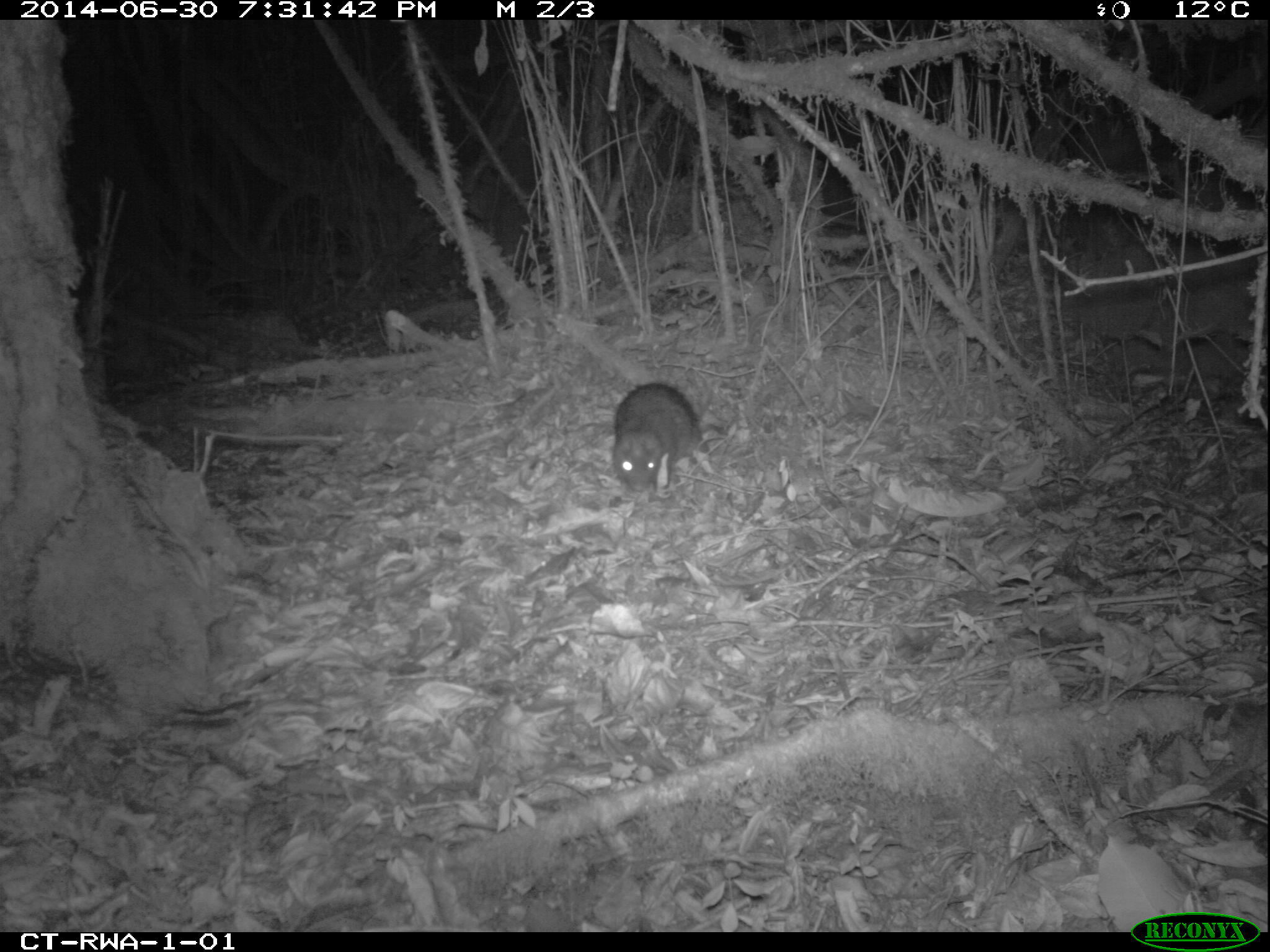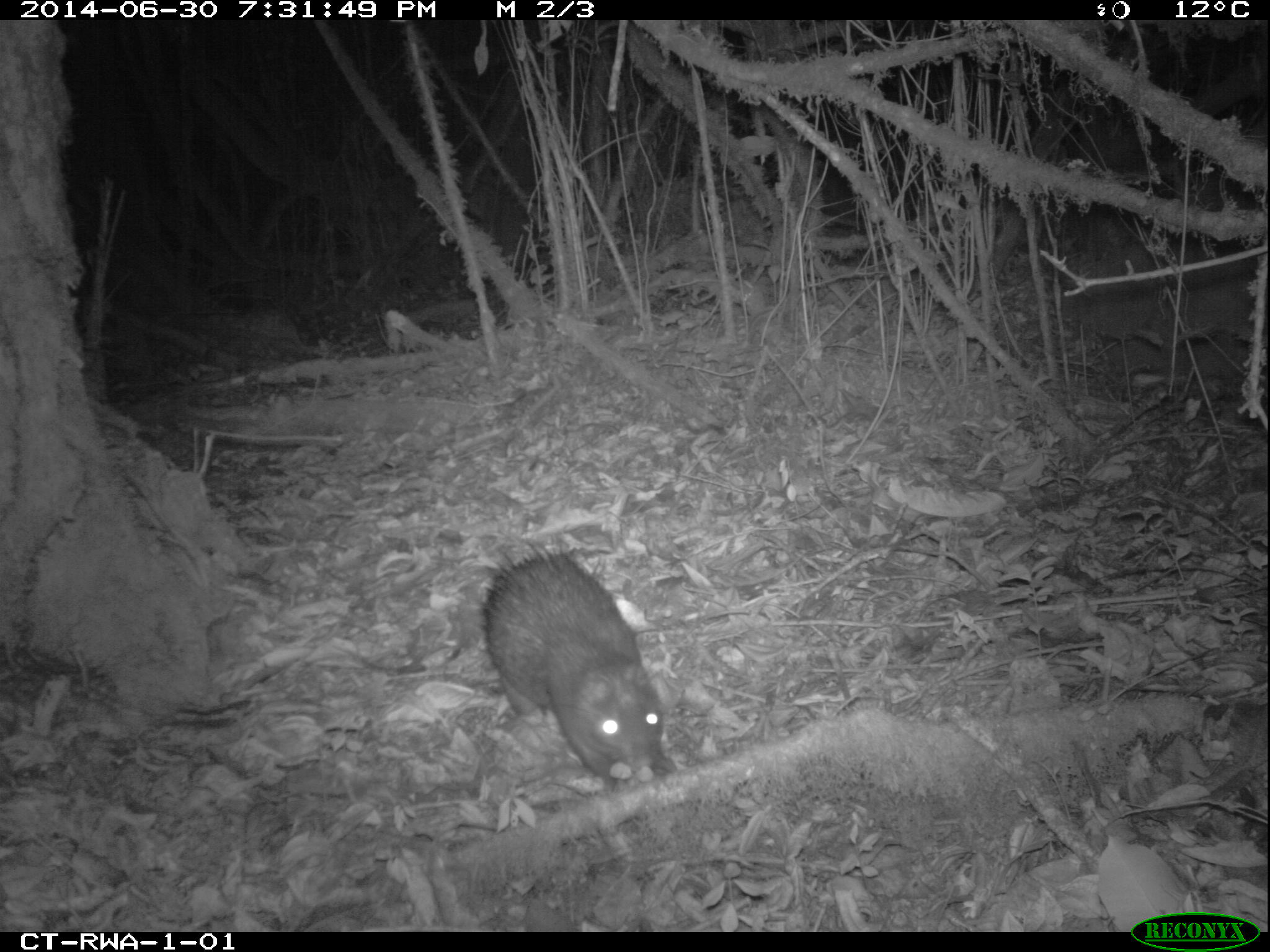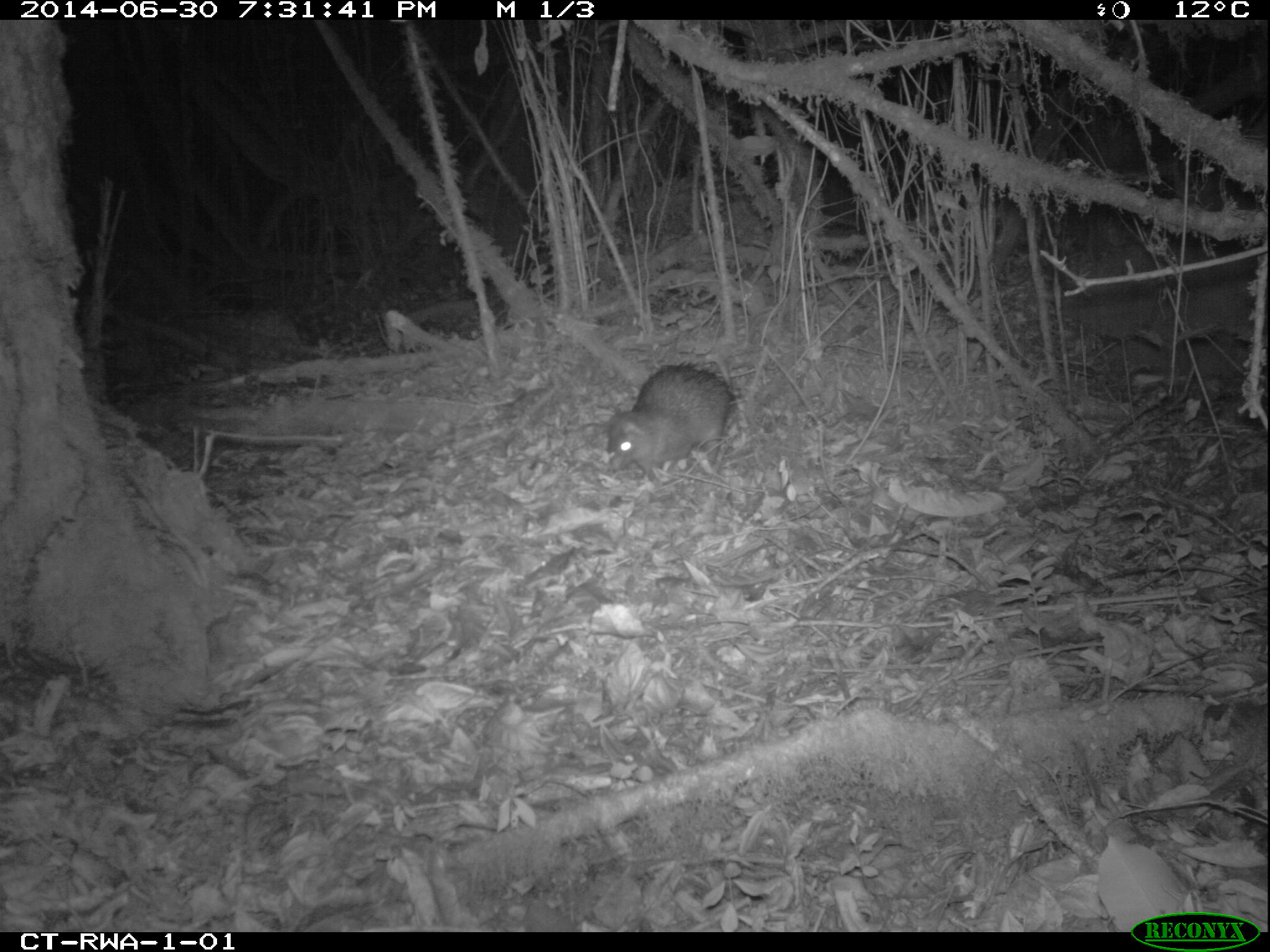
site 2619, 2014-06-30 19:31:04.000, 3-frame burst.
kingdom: Animalia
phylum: Chordata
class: Mammalia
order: Rodentia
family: Hystricidae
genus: Atherurus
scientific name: Atherurus africanus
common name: african brush-tailed porcupine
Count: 1.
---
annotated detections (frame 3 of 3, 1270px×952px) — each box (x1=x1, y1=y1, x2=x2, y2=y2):
atherurus africanus: (x1=606, y1=359, x2=736, y2=487)